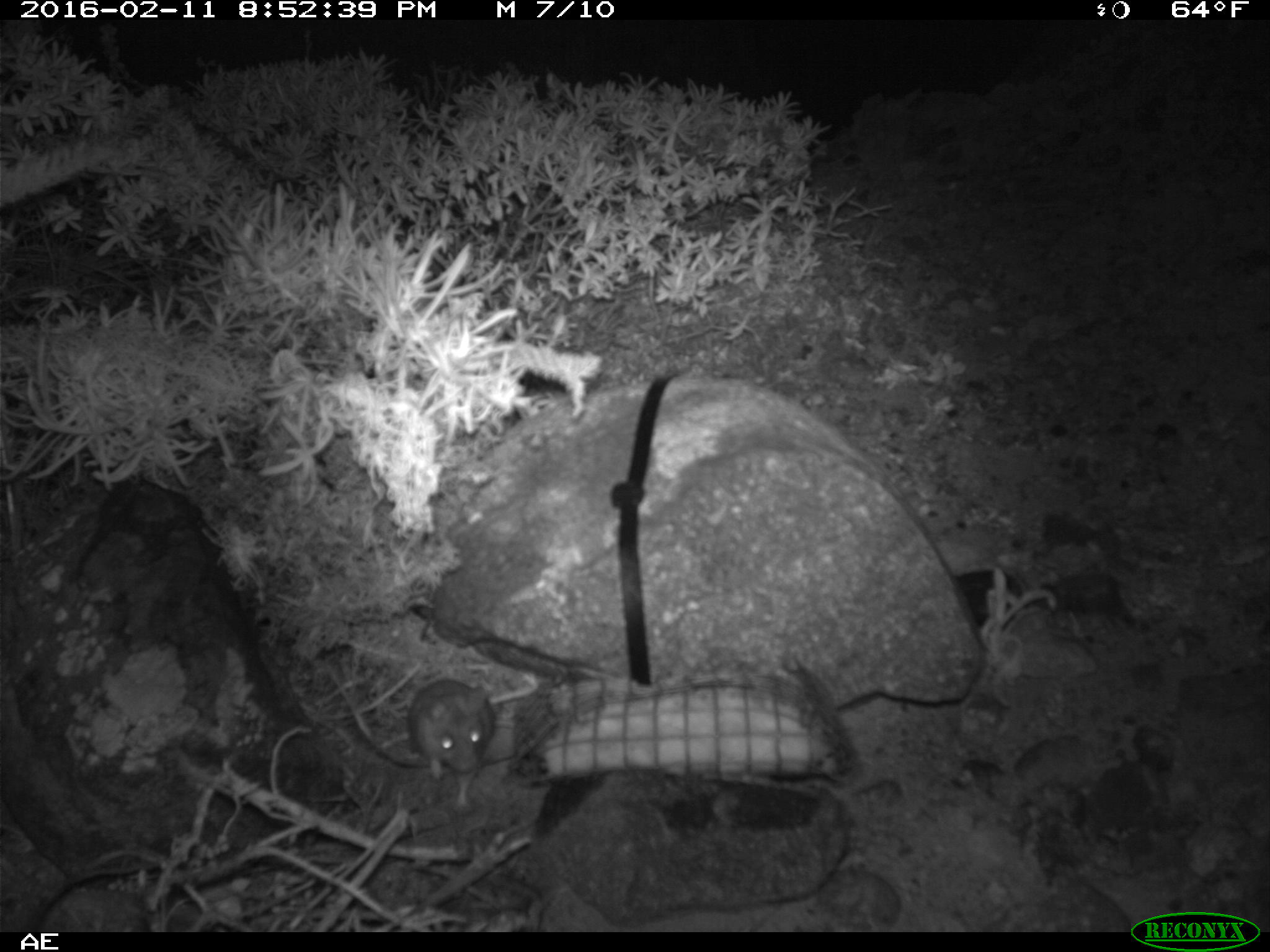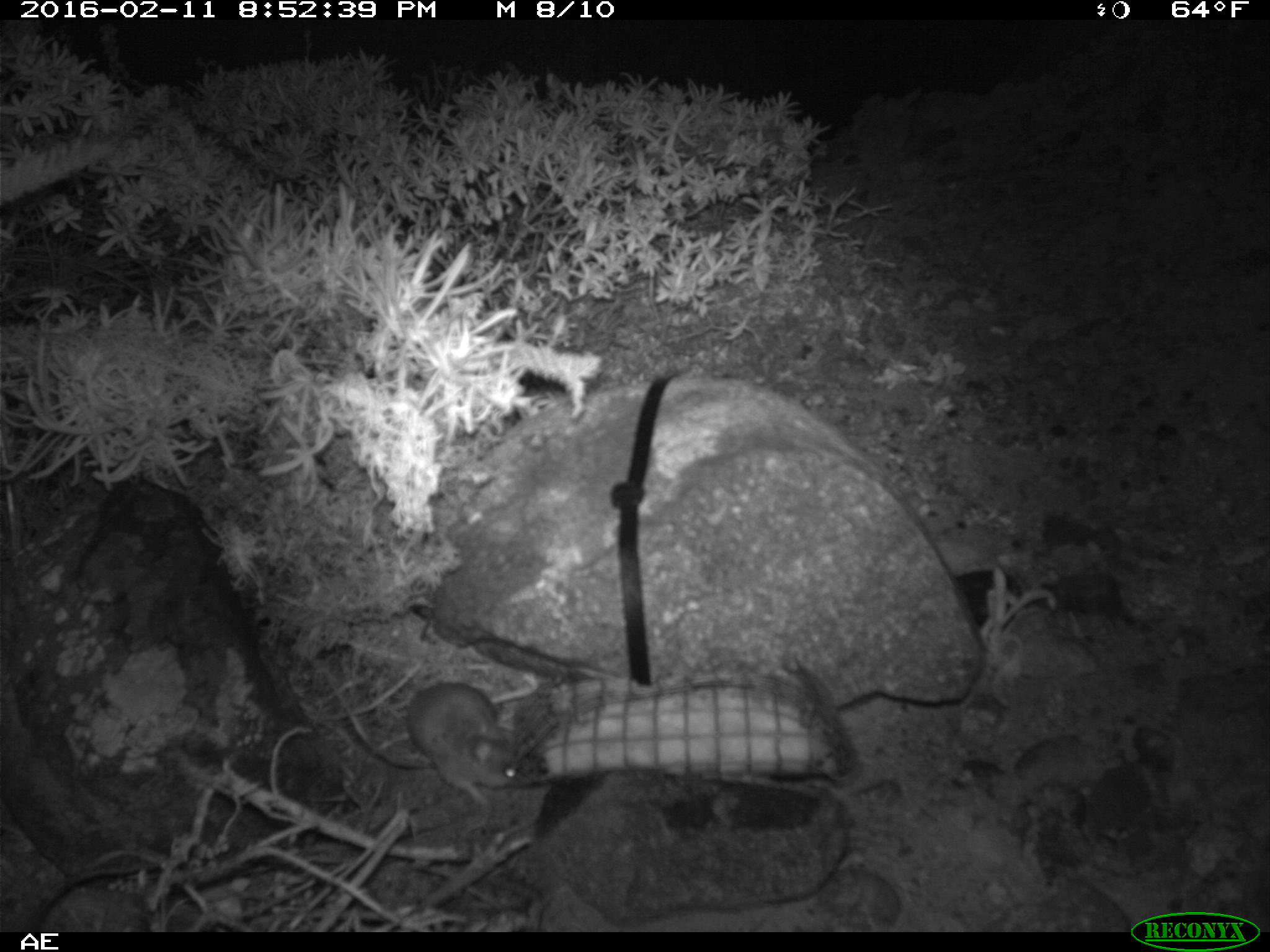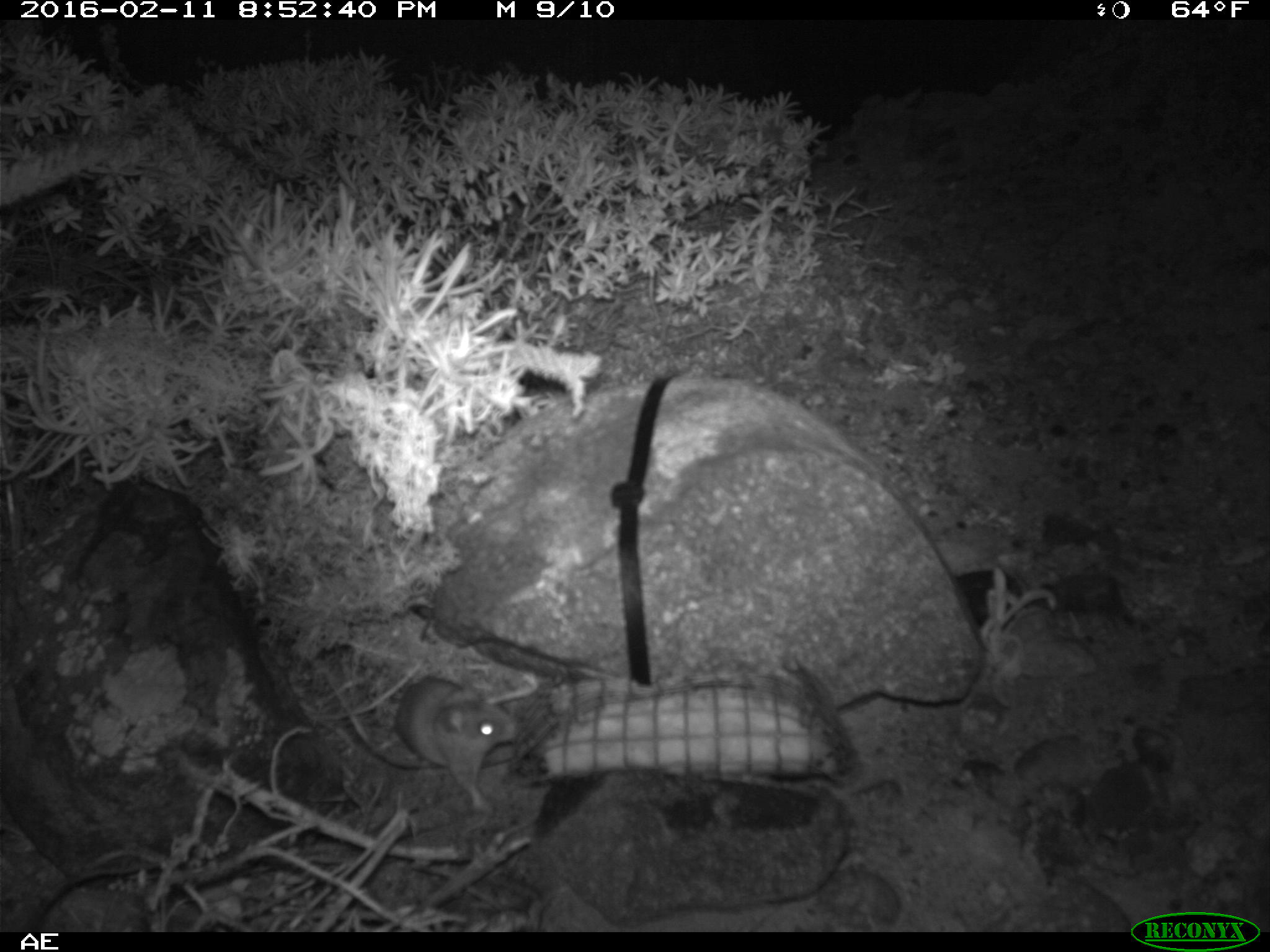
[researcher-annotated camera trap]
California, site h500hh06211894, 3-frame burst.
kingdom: Animalia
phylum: Chordata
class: Mammalia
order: Rodentia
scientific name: Rodentia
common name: rodent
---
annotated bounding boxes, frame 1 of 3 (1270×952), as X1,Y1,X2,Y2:
rodent: 406,680,499,813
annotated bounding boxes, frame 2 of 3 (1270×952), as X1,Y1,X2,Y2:
rodent: 313,663,517,818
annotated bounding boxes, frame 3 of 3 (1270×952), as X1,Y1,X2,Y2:
rodent: 394,675,515,816